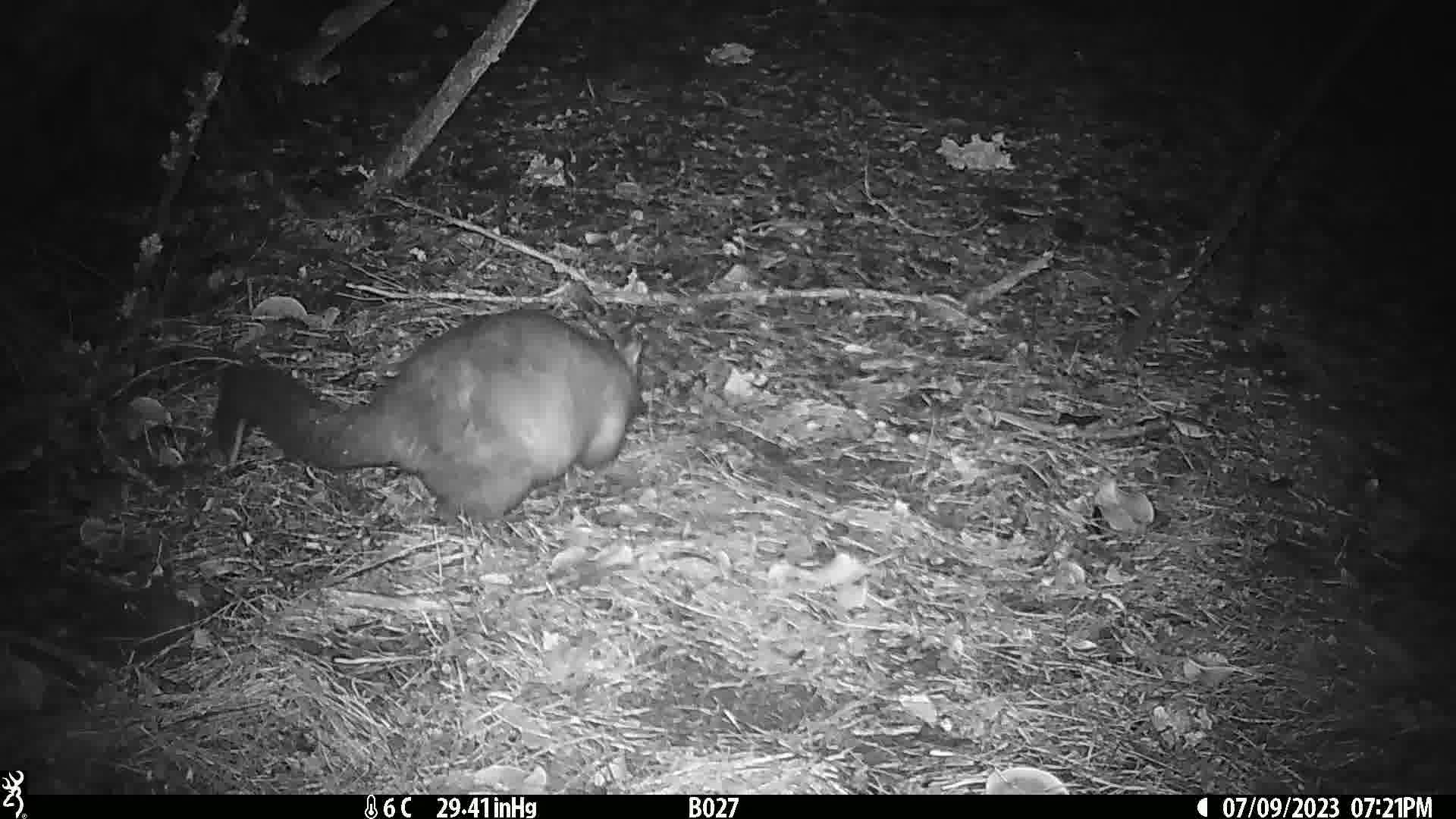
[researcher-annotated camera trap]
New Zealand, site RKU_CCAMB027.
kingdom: Animalia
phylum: Chordata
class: Mammalia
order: Diprotodontia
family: Phalangeridae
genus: Trichosurus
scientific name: Trichosurus vulpecula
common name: common brushtail possum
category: possum